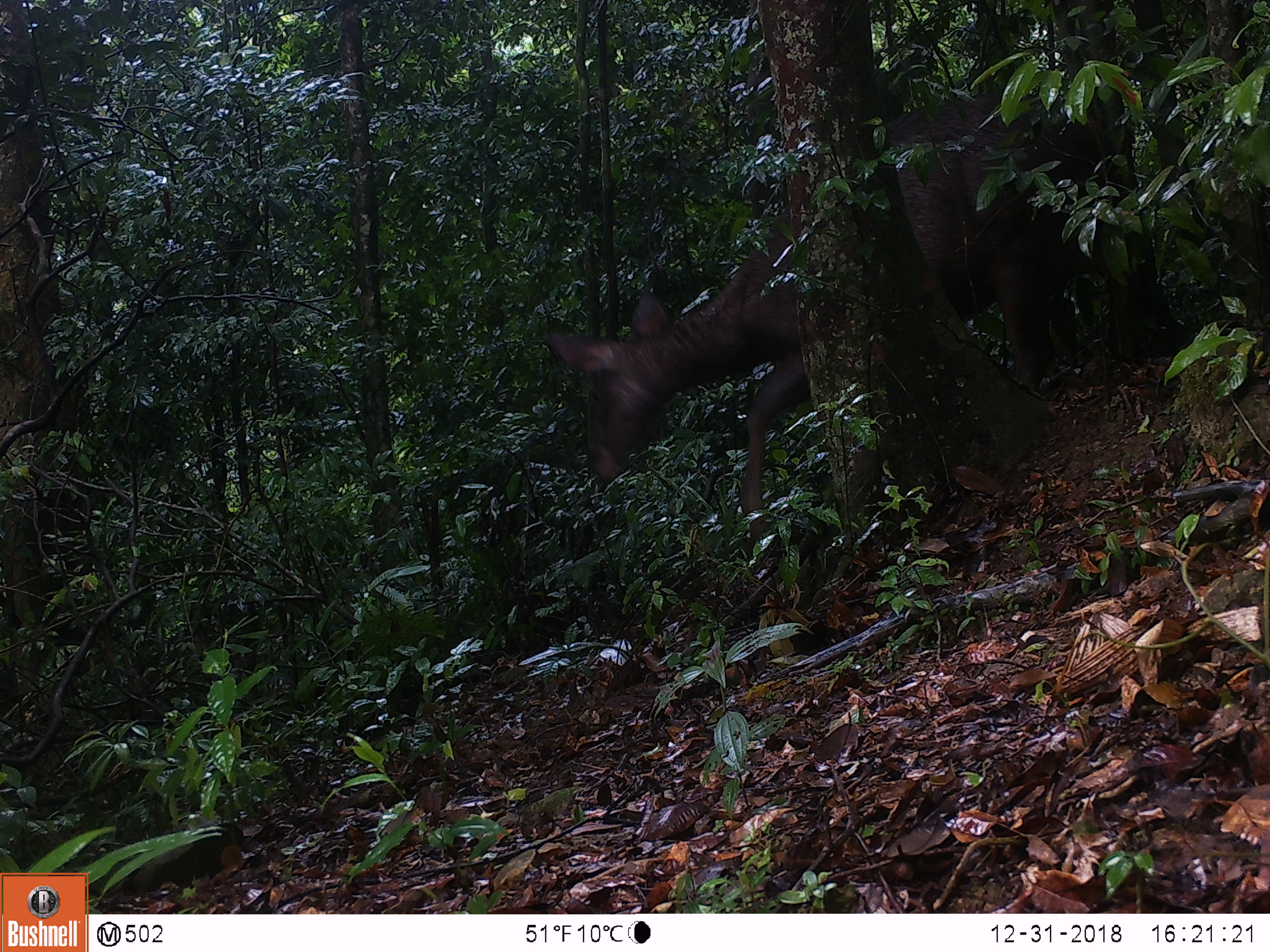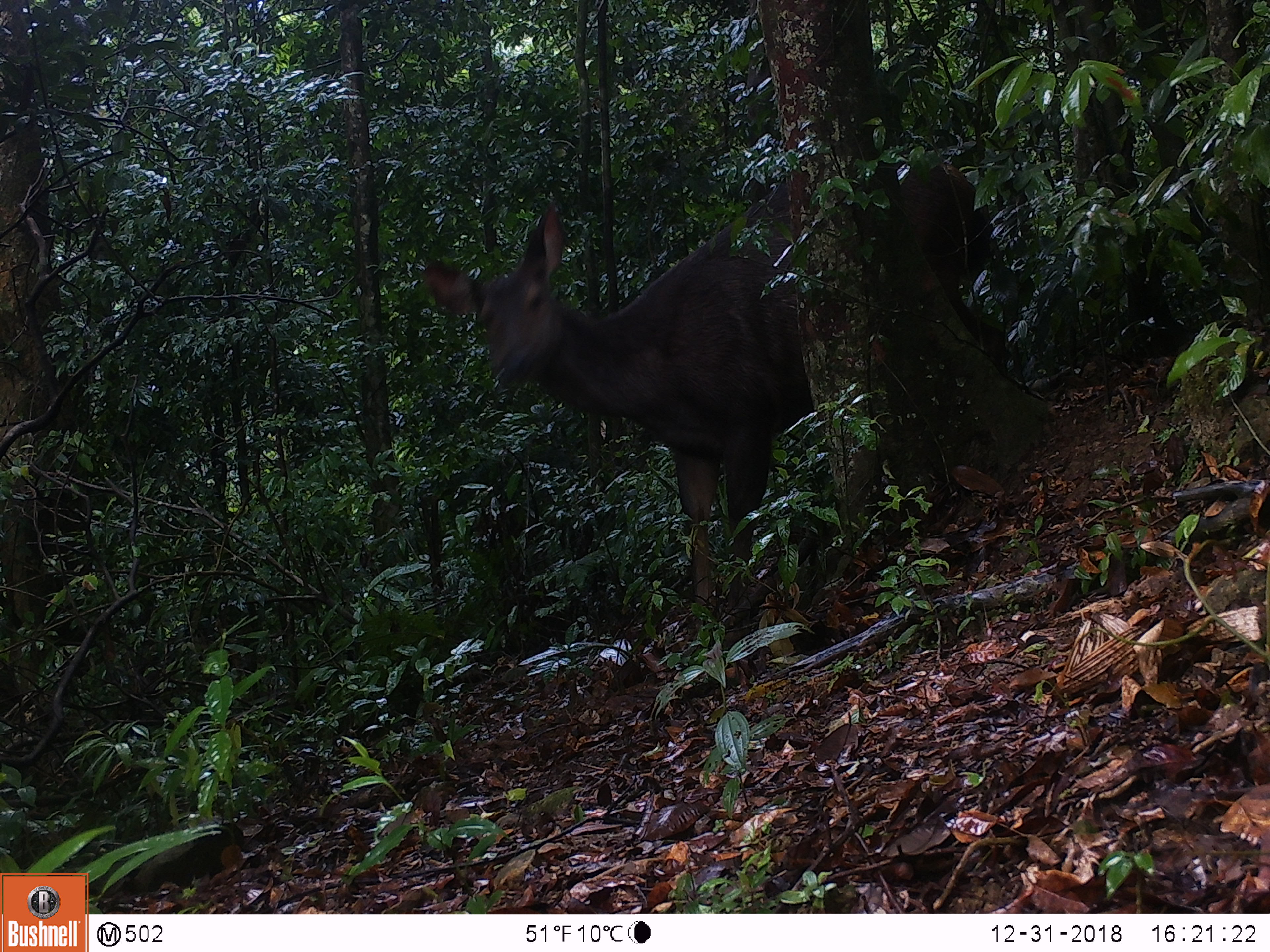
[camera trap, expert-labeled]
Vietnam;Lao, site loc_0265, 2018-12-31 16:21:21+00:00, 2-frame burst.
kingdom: Animalia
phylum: Chordata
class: Mammalia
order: Artiodactyla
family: Cervidae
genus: Rusa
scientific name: Rusa unicolor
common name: sambar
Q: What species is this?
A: Sambar (Rusa unicolor).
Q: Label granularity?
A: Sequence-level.